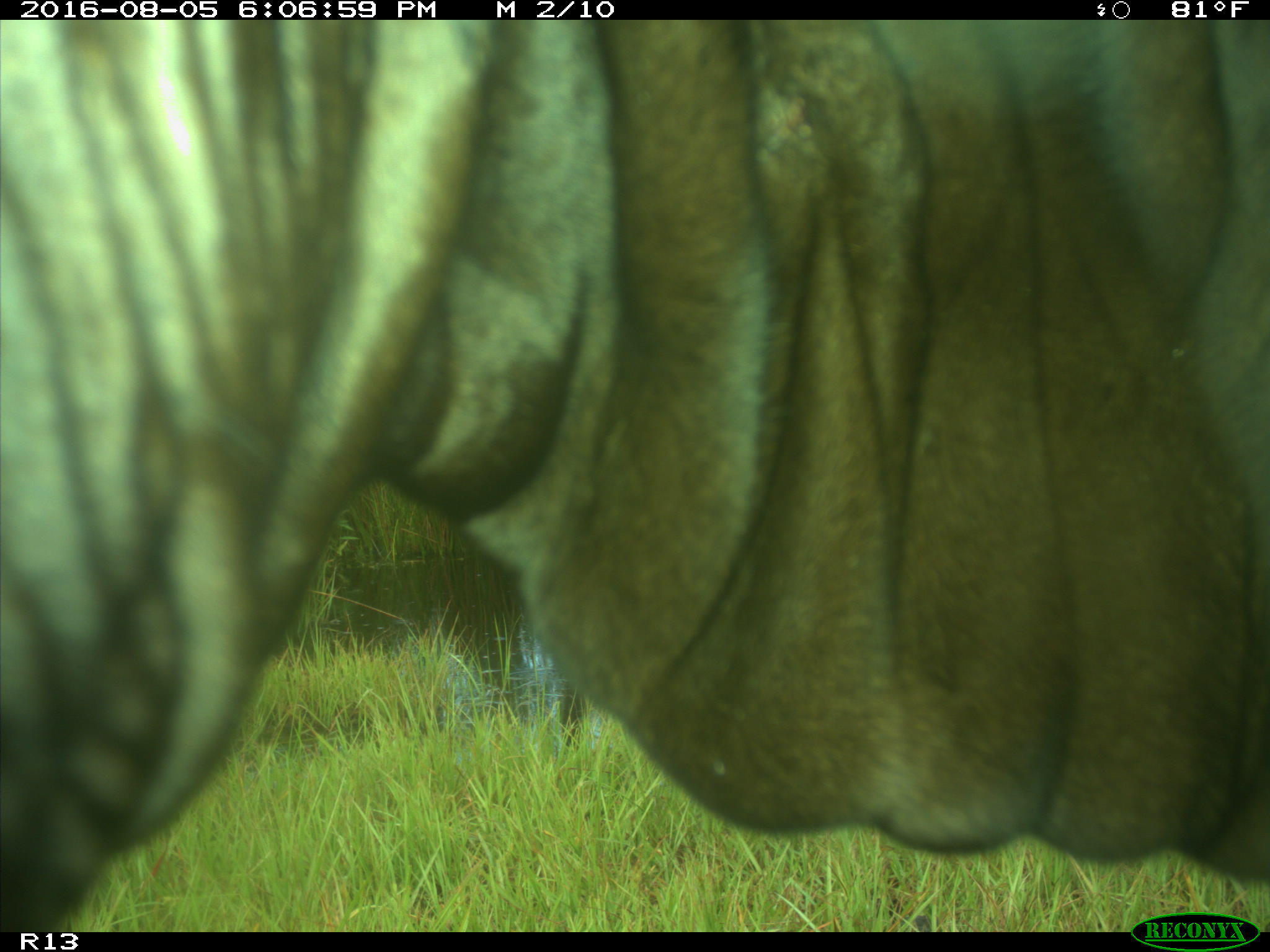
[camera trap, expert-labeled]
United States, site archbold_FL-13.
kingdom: Animalia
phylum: Chordata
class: Mammalia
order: Artiodactyla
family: Bovidae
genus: Bos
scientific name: Bos taurus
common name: domestic cow